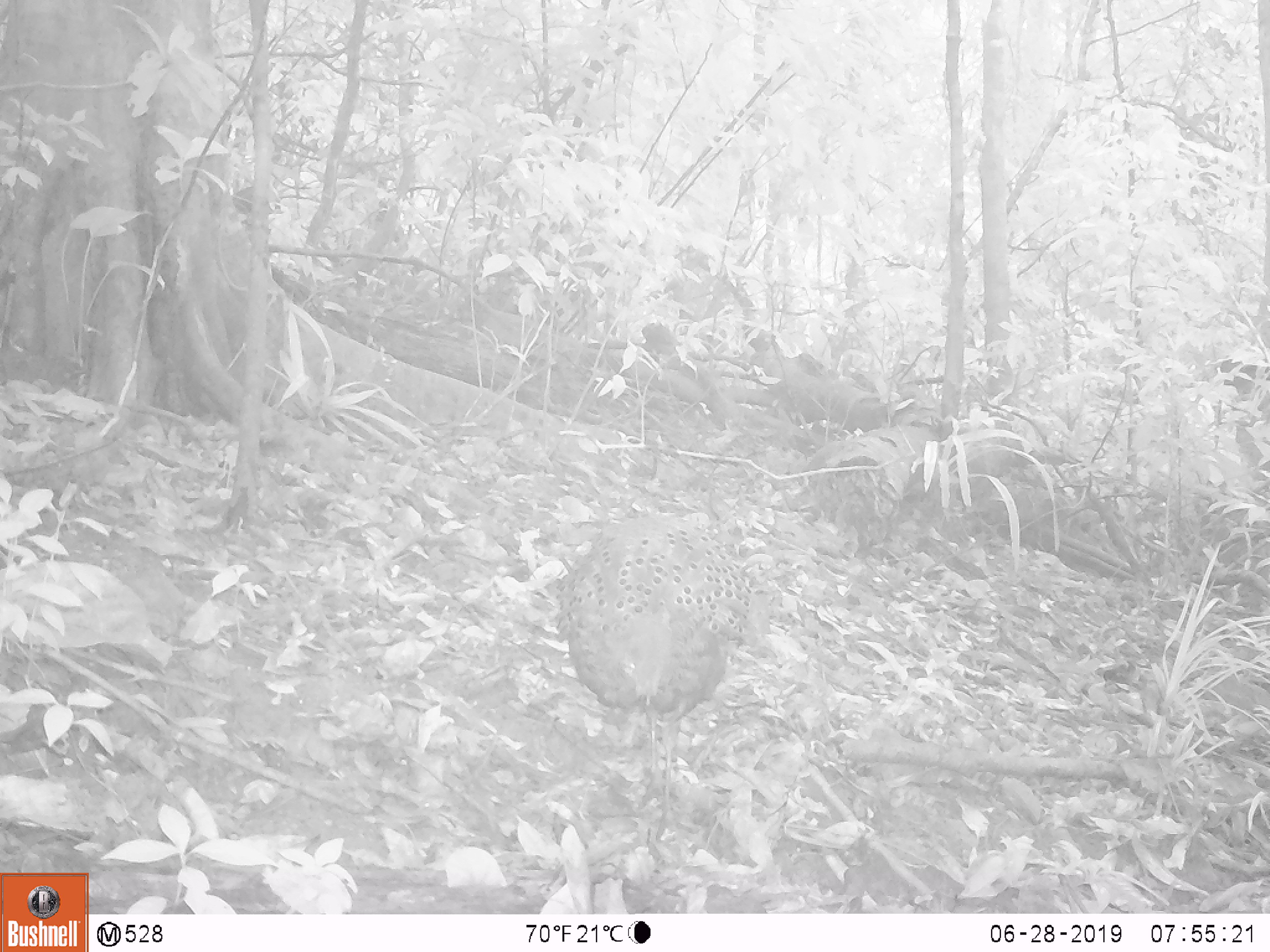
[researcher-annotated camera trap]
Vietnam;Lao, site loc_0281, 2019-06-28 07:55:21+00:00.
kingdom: Animalia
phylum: Chordata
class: Aves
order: Galliformes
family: Phasianidae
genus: Polyplectron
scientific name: Polyplectron bicalcaratum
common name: gray peacock-pheasant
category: grey peacock pheasant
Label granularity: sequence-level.